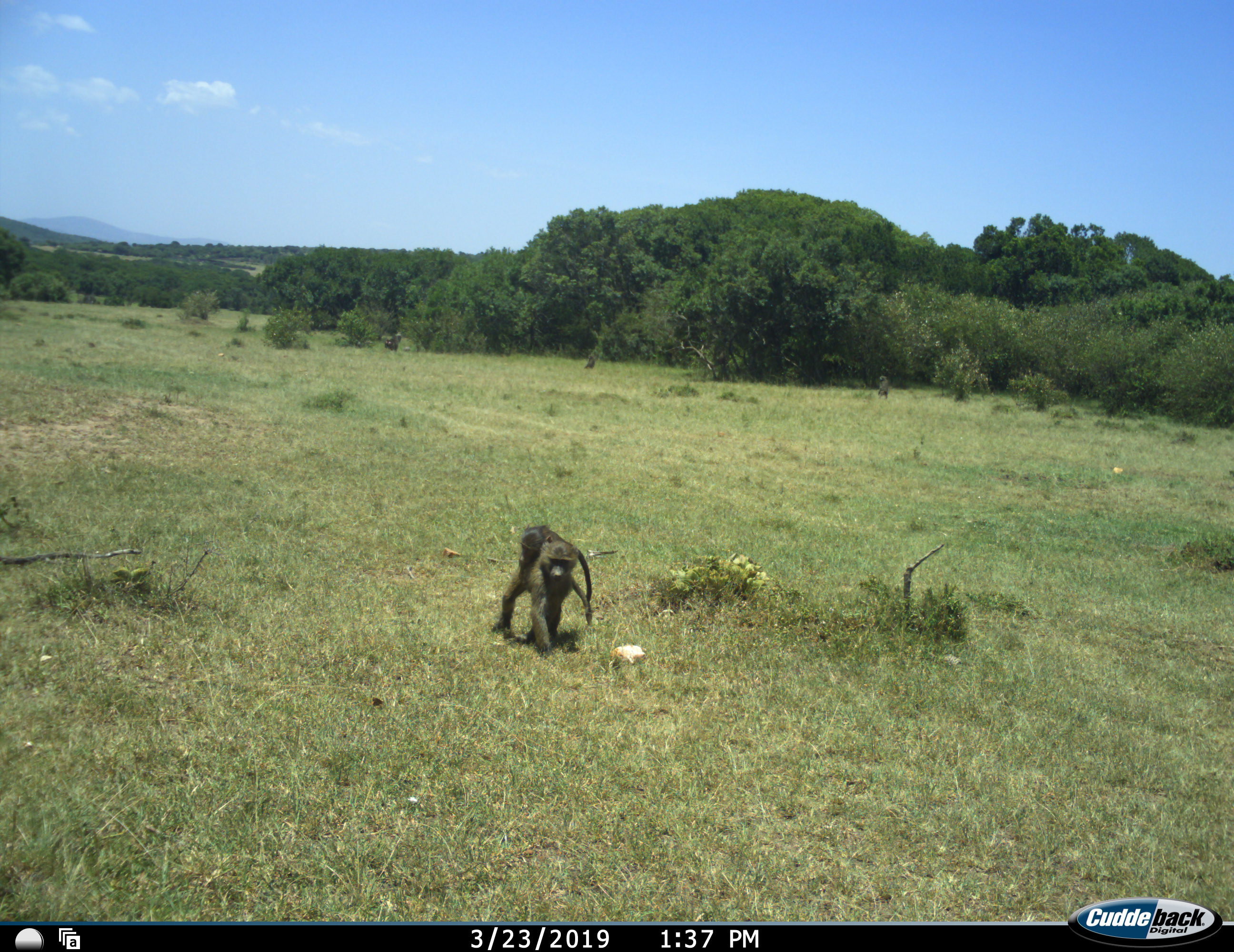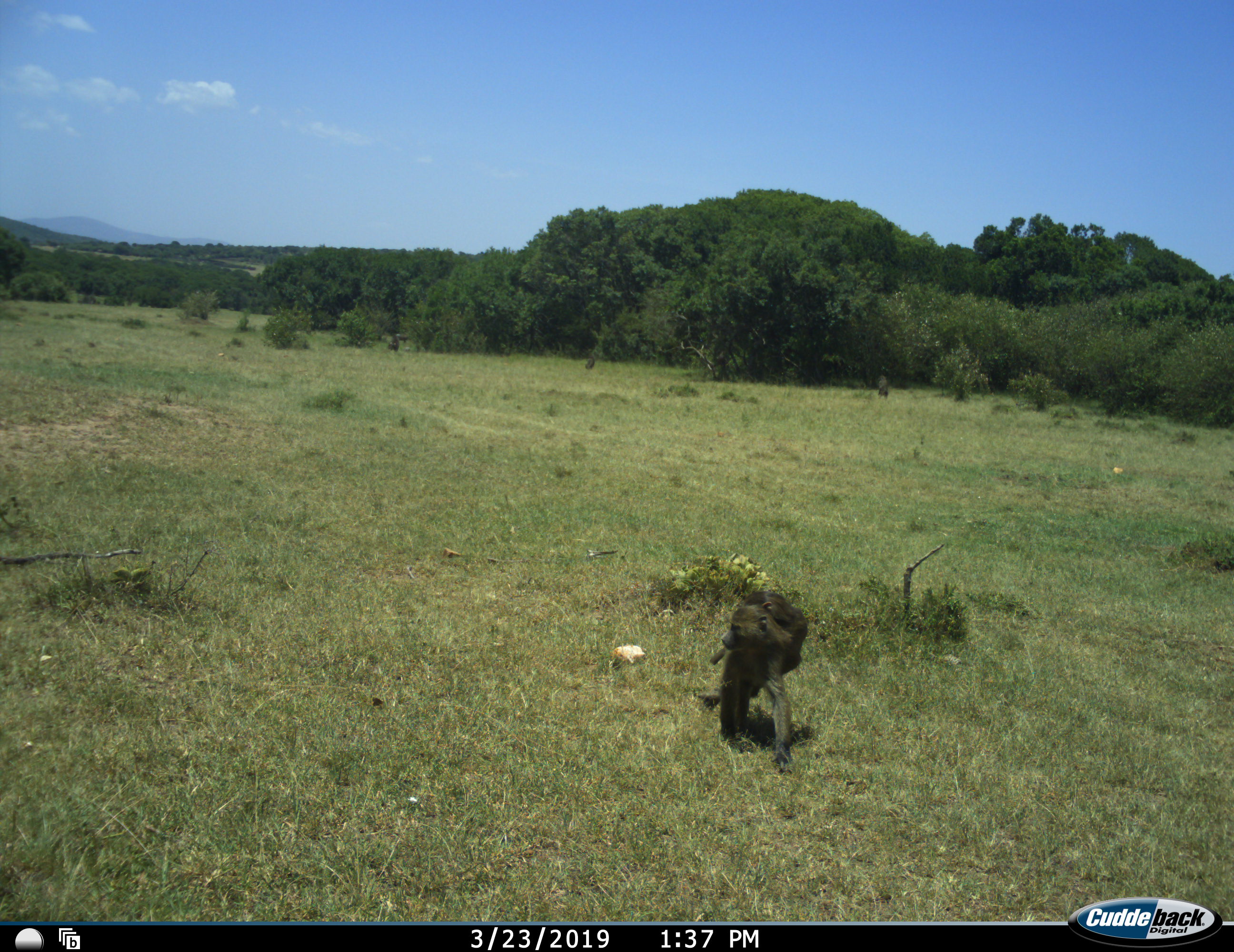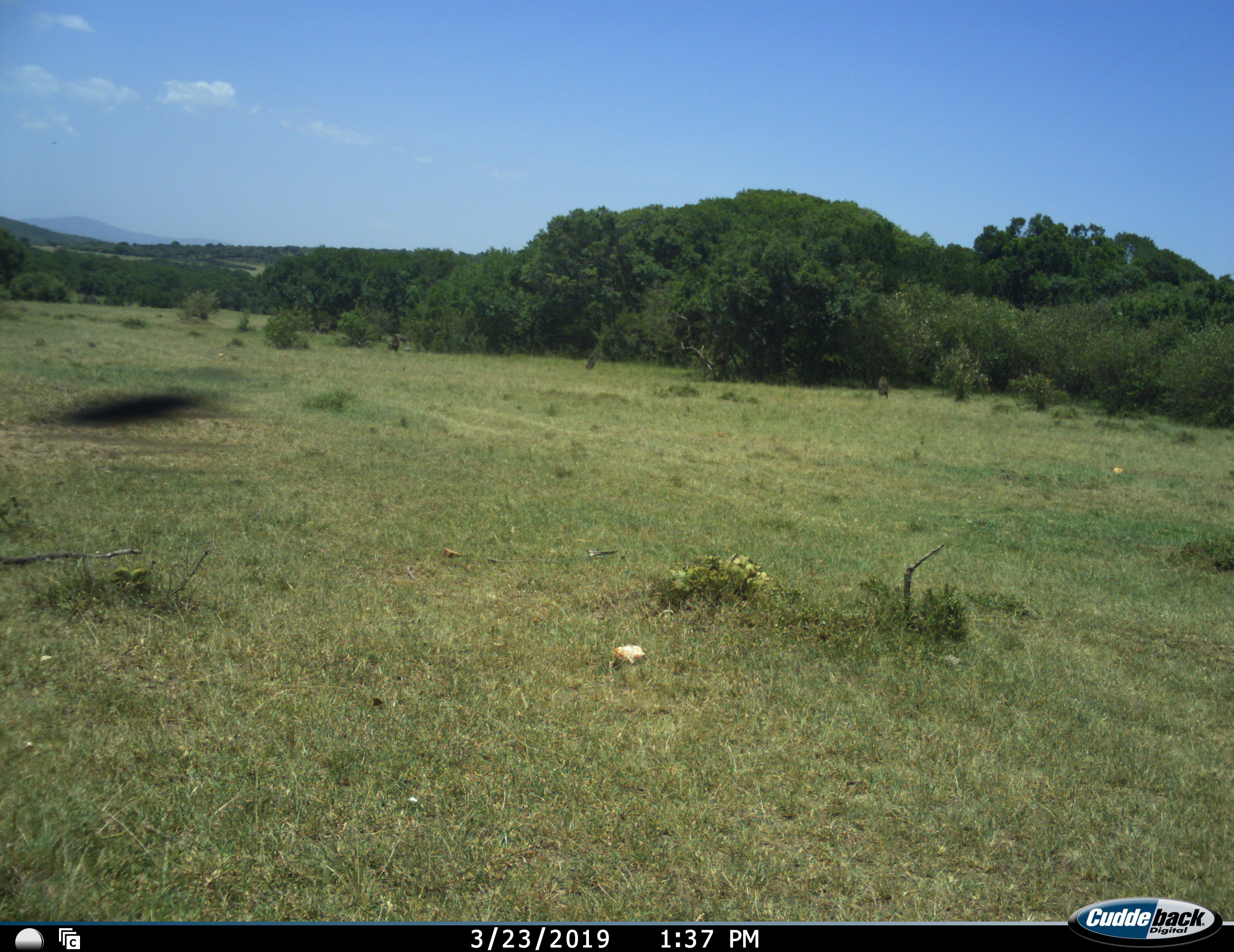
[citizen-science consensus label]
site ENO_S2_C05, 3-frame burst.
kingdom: Animalia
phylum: Chordata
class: Mammalia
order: Primates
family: Cercopithecidae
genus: Papio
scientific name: Papio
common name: baboon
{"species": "baboon (Papio)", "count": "2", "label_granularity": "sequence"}